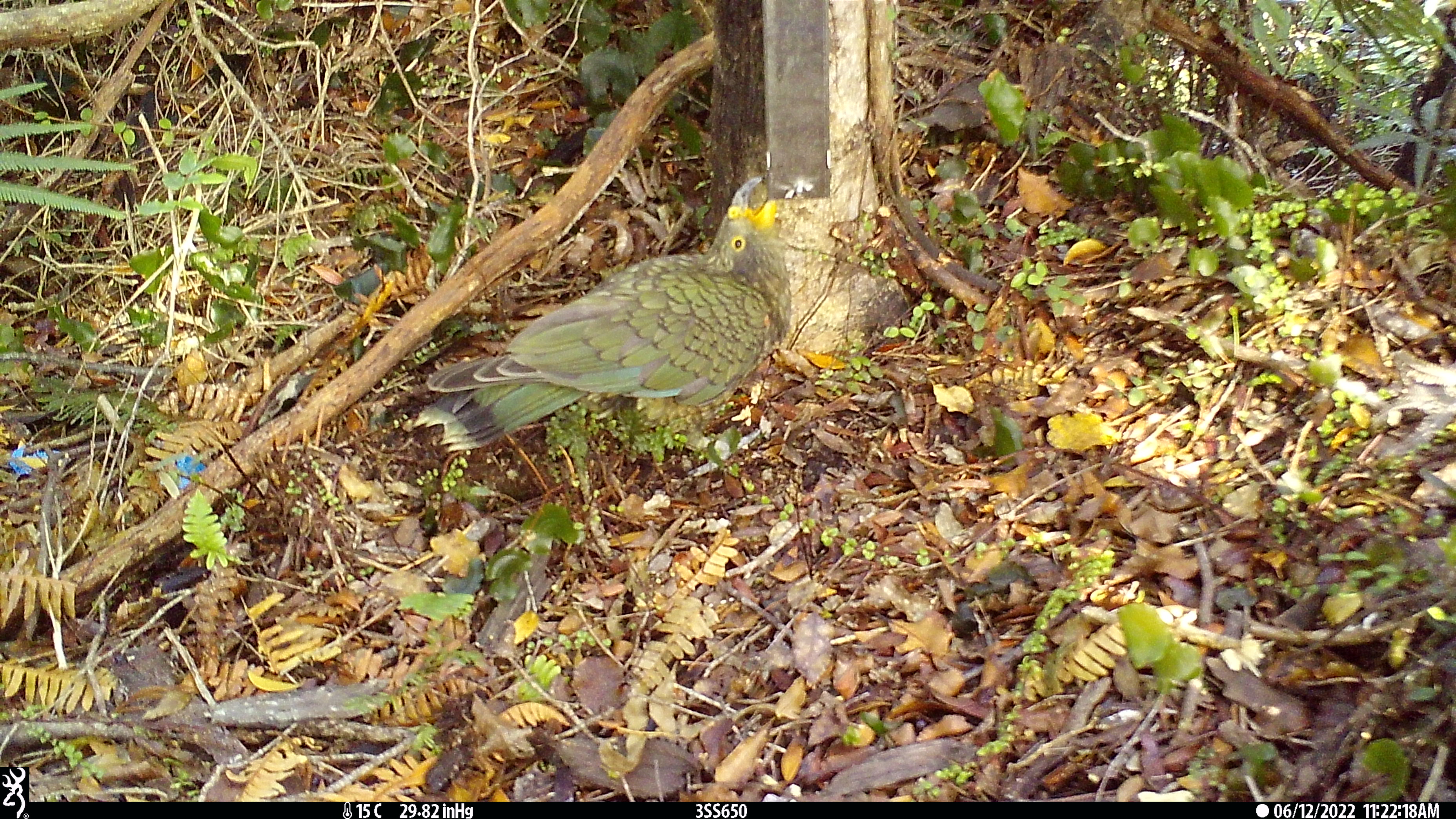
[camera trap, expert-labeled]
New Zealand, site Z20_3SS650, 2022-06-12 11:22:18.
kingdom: Animalia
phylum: Chordata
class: Aves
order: Psittaciformes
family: Strigopidae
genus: Nestor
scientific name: Nestor notabilis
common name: kea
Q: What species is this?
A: Kea (Nestor notabilis).